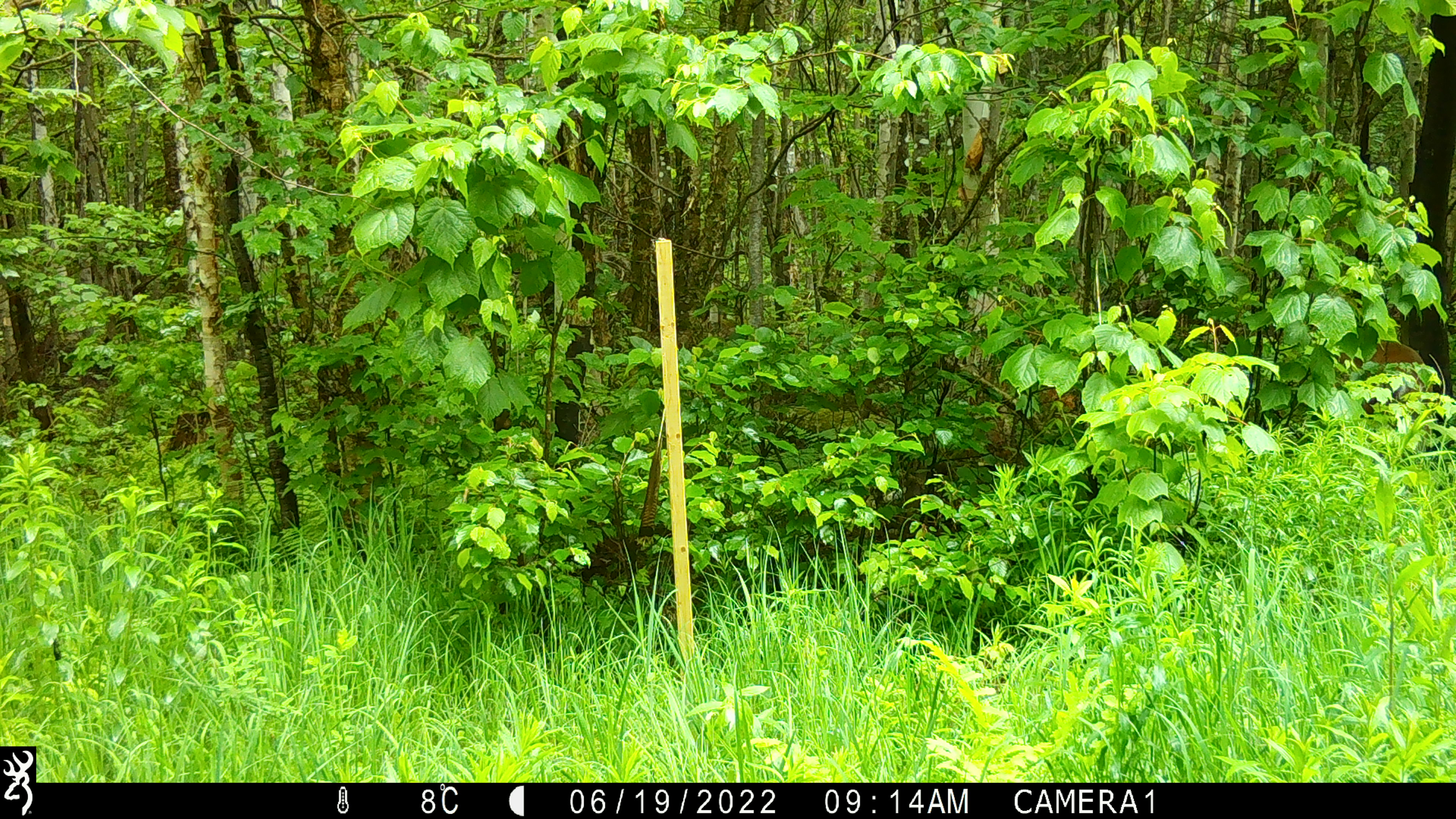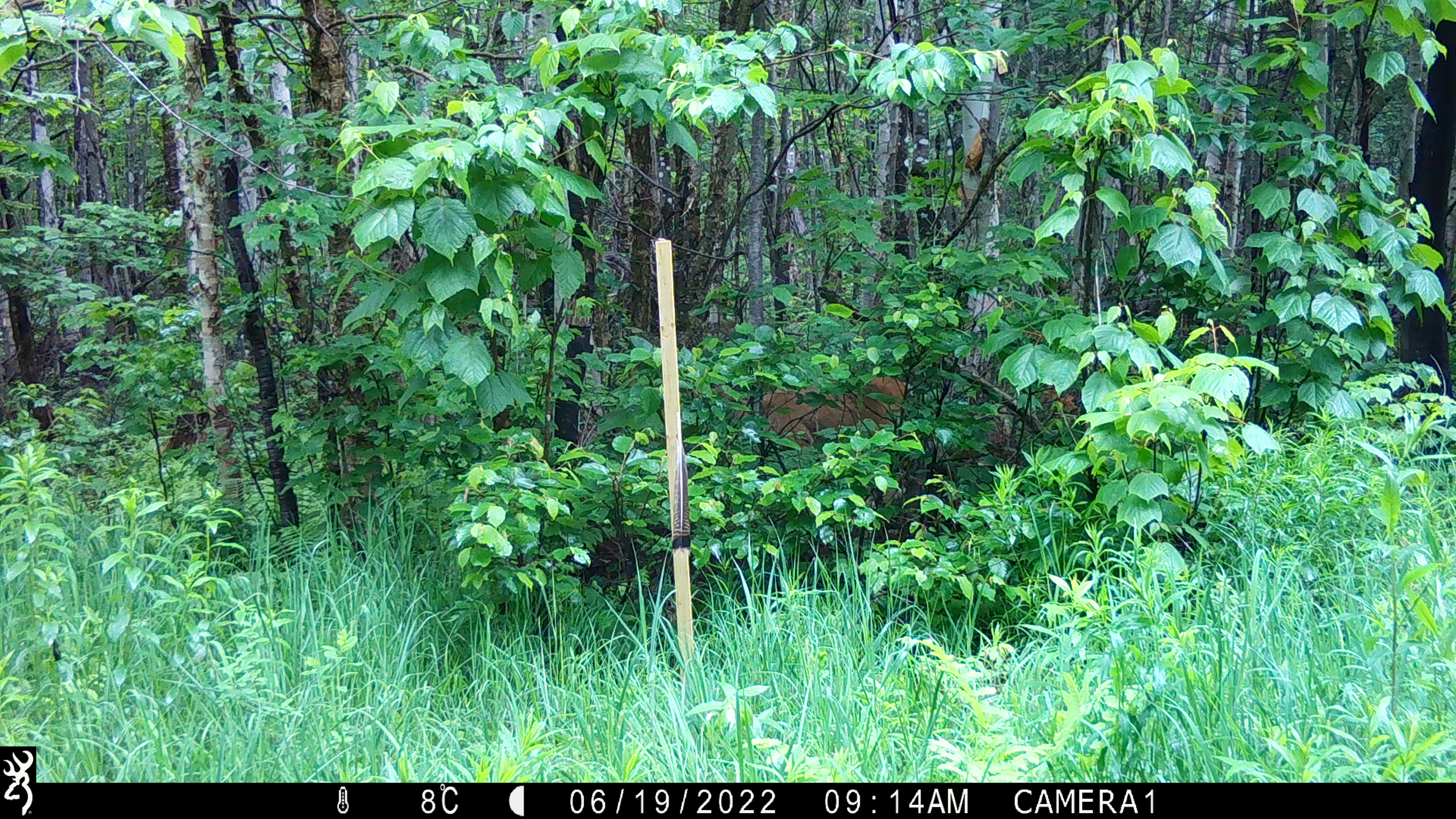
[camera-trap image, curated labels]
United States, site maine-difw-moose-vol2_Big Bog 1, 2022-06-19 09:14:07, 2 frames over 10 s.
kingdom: Animalia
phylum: Chordata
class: Mammalia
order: Artiodactyla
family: Cervidae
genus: Odocoileus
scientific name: Odocoileus virginianus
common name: white-tailed deer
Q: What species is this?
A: White-tailed deer (Odocoileus virginianus).